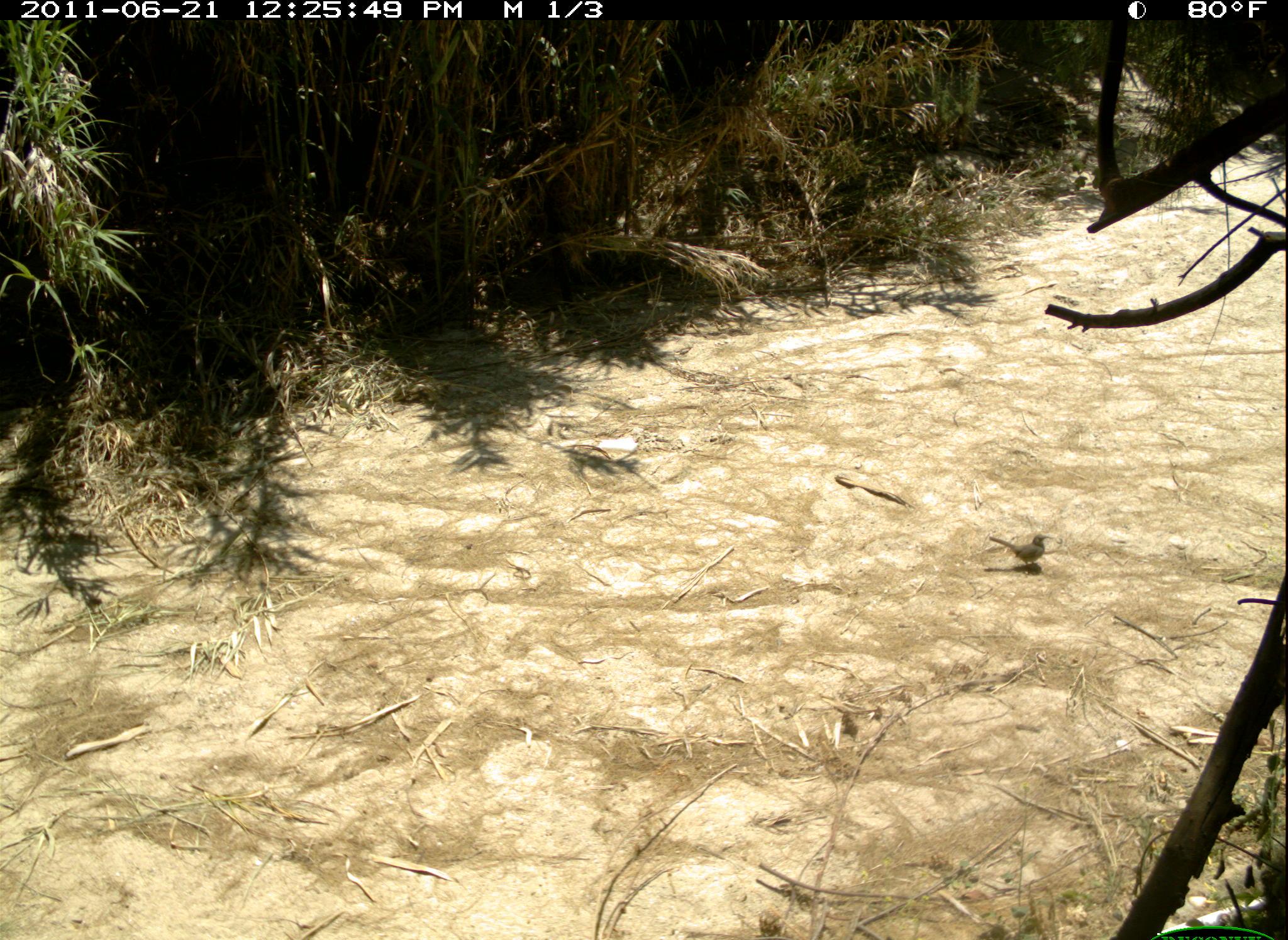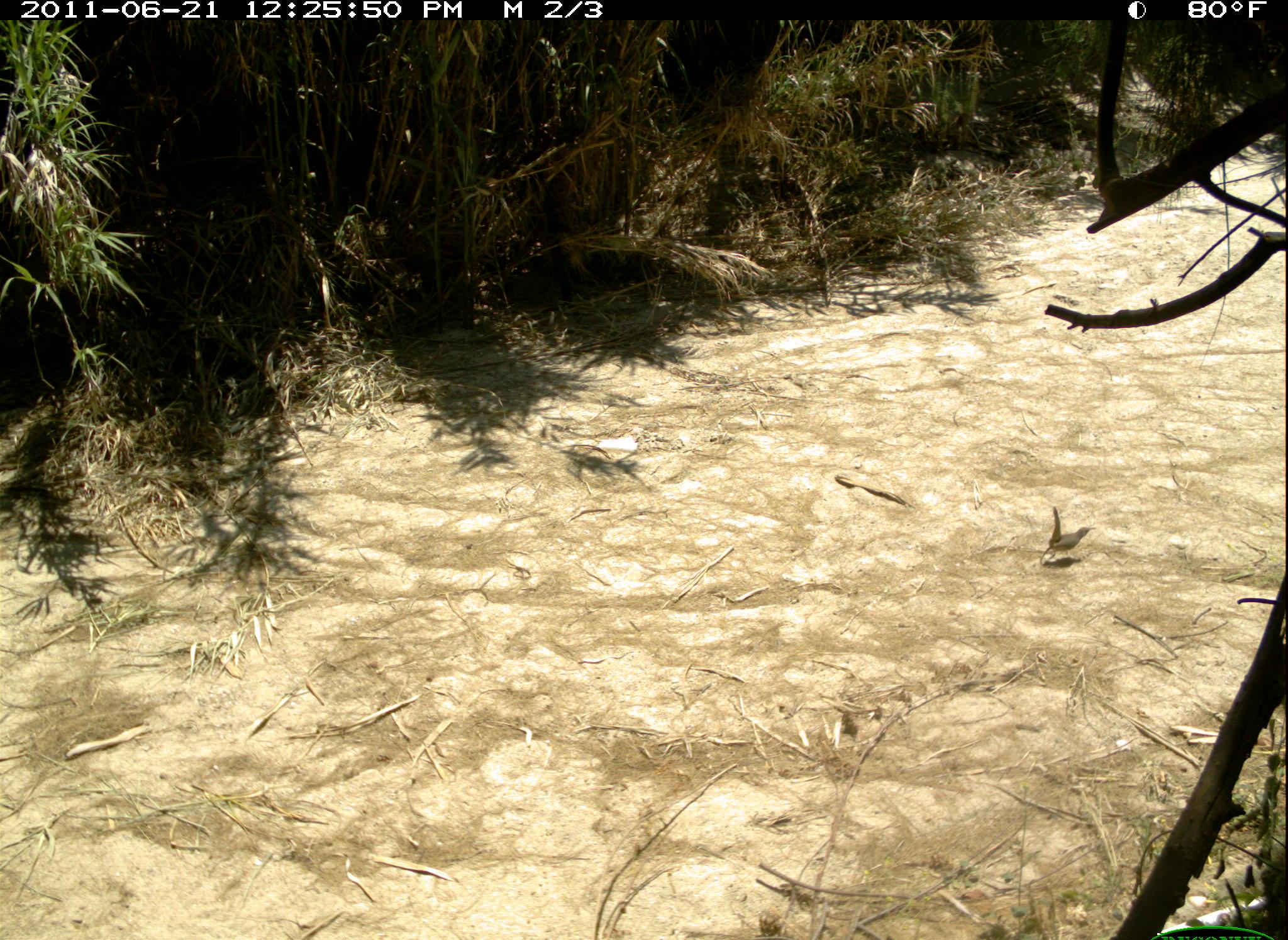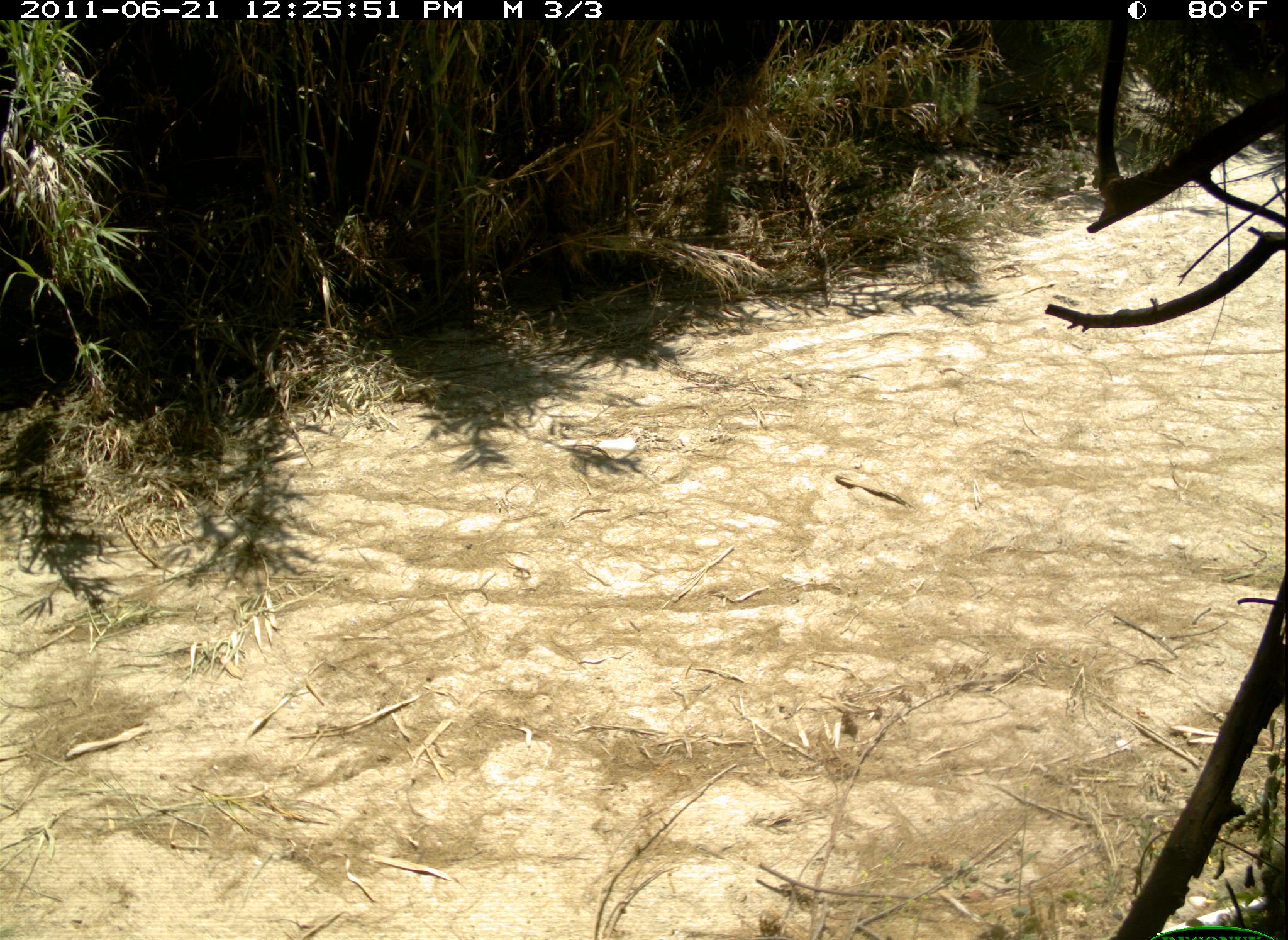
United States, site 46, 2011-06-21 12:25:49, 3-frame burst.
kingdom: Animalia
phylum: Chordata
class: Aves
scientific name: Aves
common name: bird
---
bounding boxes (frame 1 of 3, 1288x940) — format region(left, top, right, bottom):
bird: region(982, 520, 1074, 580)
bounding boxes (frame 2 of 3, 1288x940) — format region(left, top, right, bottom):
bird: region(1042, 500, 1097, 577)